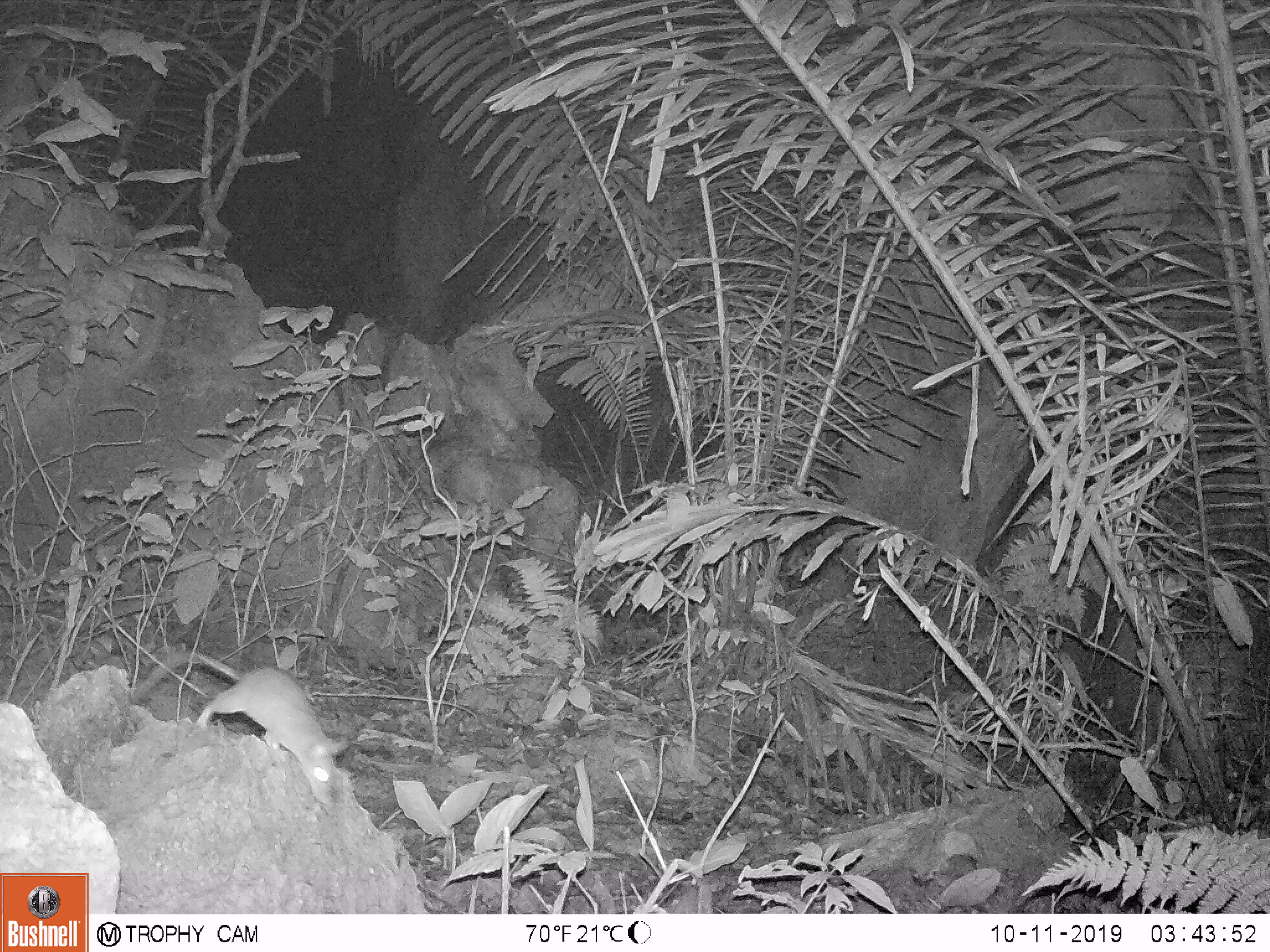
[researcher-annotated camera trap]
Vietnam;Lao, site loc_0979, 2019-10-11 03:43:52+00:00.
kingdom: Animalia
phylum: Chordata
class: Mammalia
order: Rodentia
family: Muridae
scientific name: Muridae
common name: old-world mice and rats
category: unidentified murid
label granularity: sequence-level